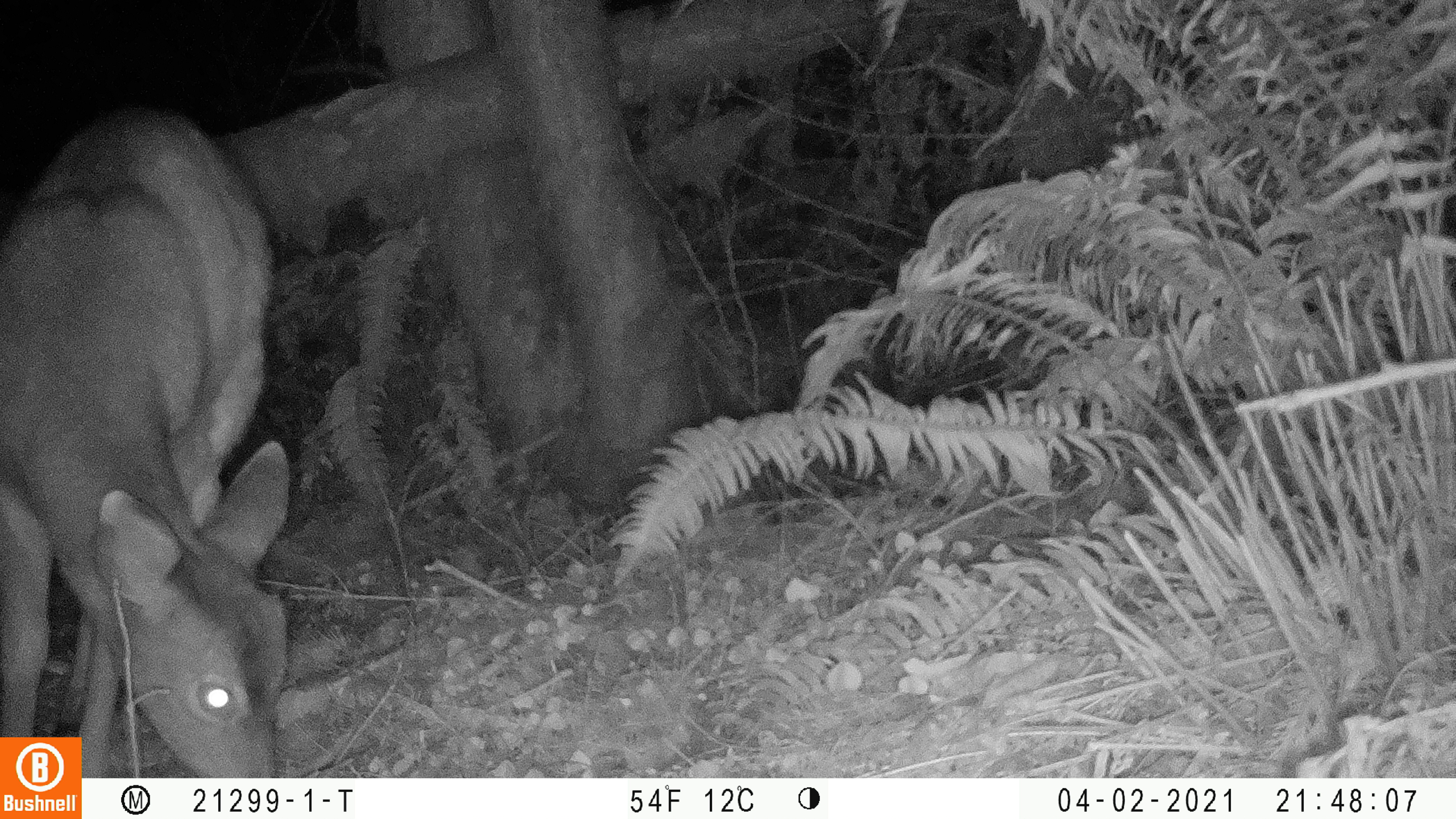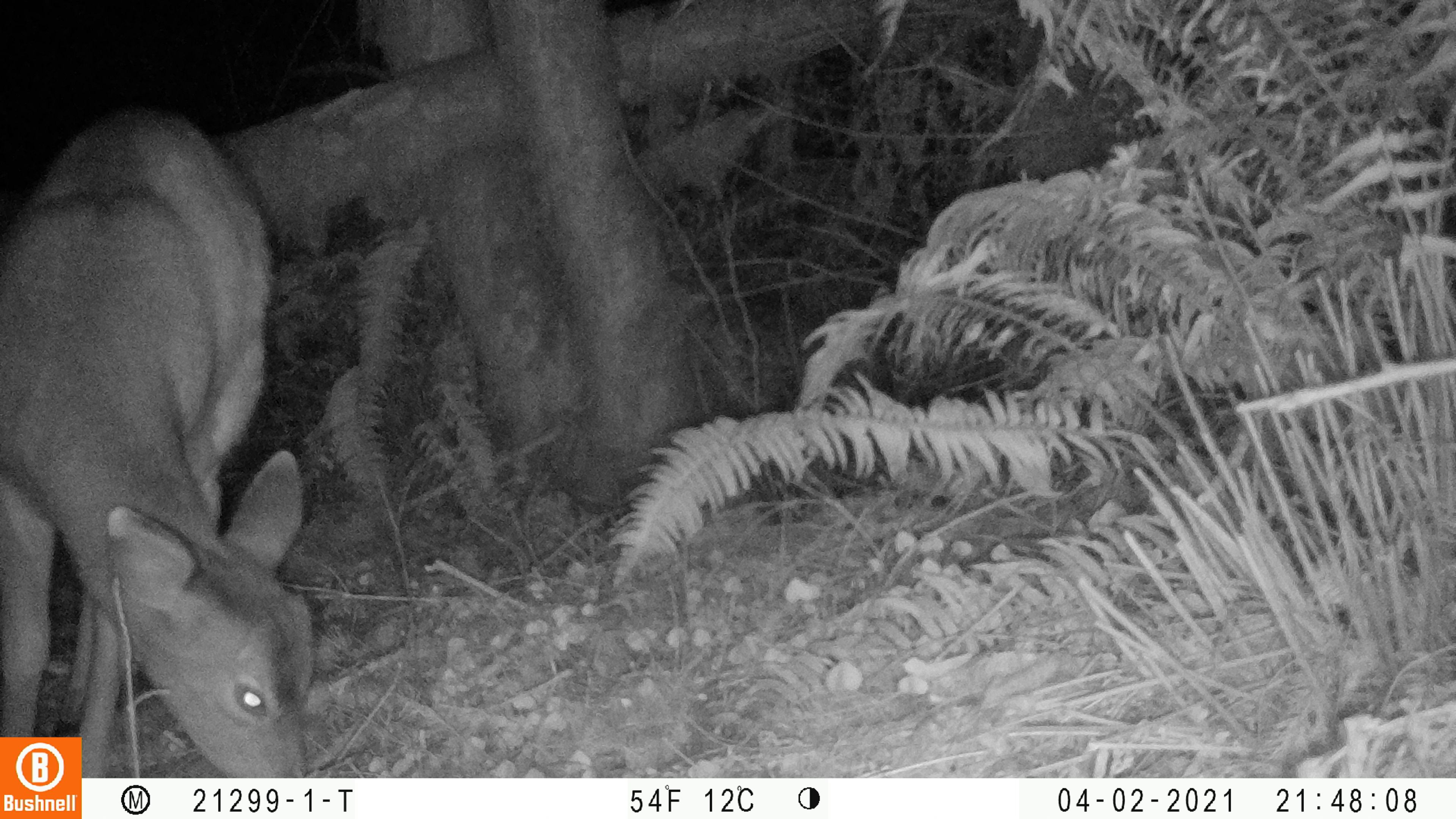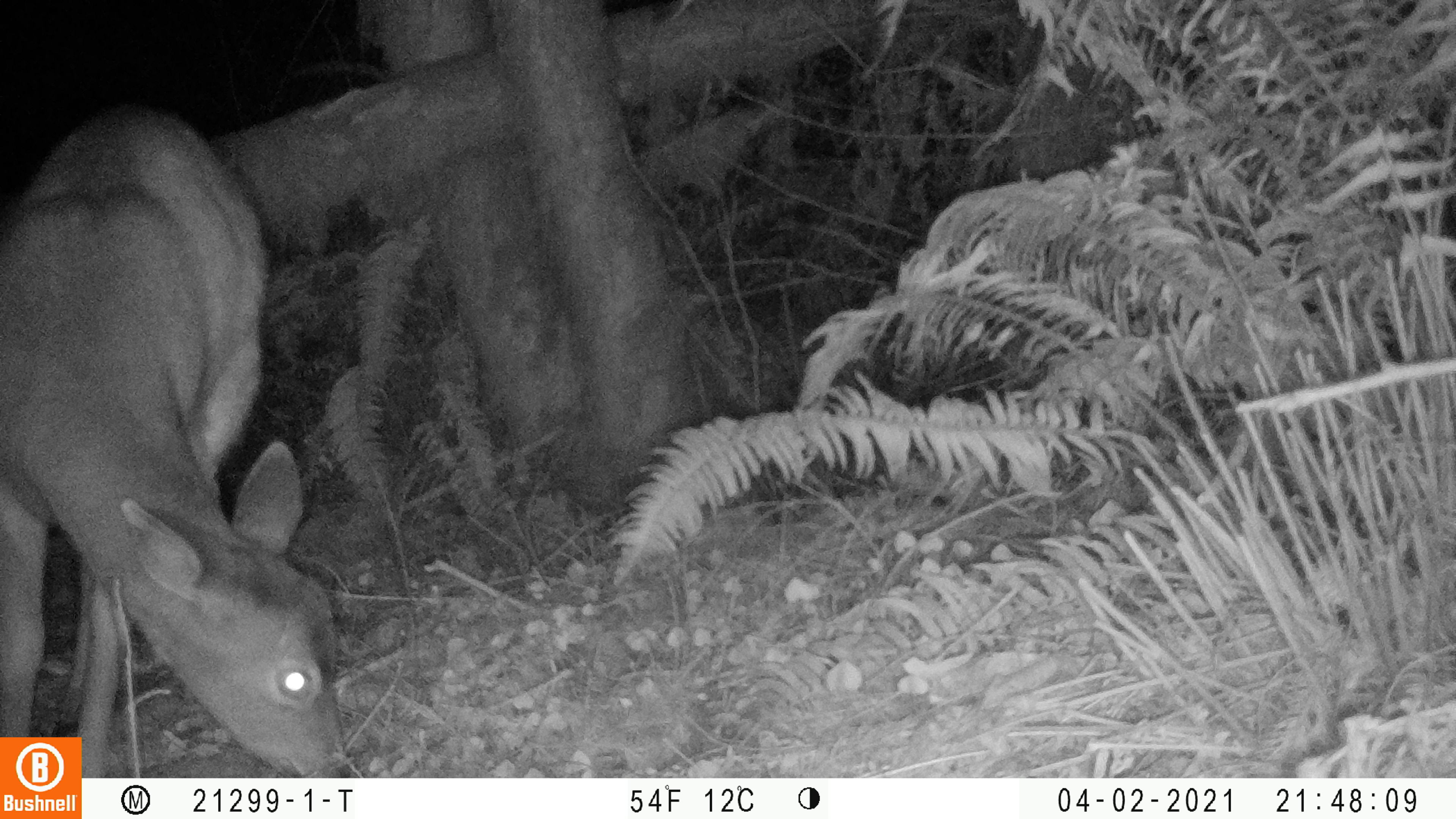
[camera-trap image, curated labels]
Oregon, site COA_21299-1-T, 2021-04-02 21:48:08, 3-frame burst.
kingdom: Animalia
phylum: Chordata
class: Mammalia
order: Artiodactyla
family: Cervidae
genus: Odocoileus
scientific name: Odocoileus hemionus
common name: black-tailed deer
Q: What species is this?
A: Black-tailed deer (Odocoileus hemionus).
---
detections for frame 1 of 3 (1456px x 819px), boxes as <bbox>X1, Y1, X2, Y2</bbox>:
black-tailed deer: <bbox>2, 95, 297, 732</bbox>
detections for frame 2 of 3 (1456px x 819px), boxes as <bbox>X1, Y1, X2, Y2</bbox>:
black-tailed deer: <bbox>0, 98, 320, 729</bbox>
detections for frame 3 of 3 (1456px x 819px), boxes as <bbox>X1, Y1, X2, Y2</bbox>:
black-tailed deer: <bbox>0, 90, 345, 736</bbox>